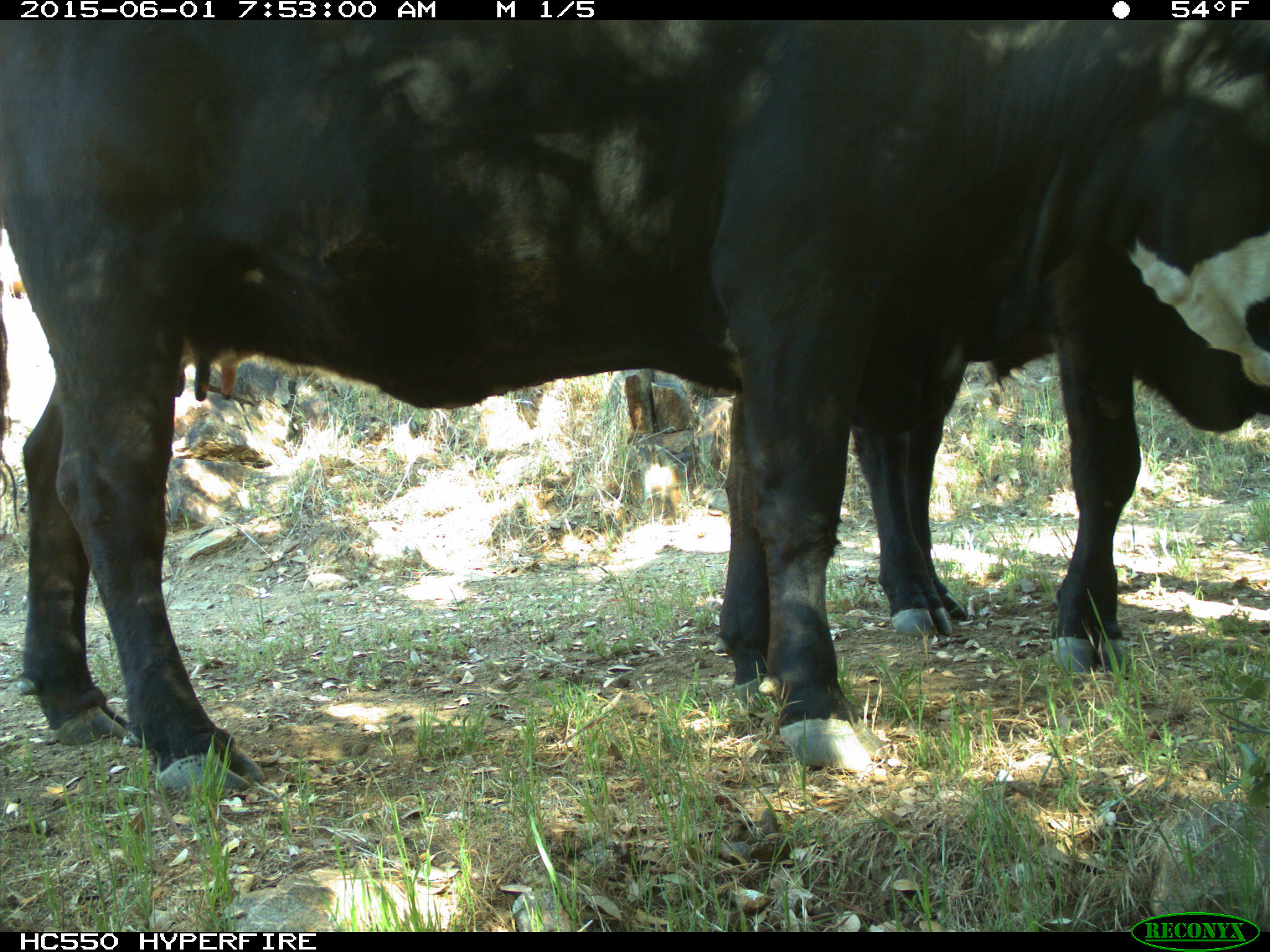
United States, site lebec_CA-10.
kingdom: Animalia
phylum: Chordata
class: Mammalia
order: Artiodactyla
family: Bovidae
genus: Bos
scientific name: Bos taurus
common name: domestic cow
Bos taurus (domestic cow).